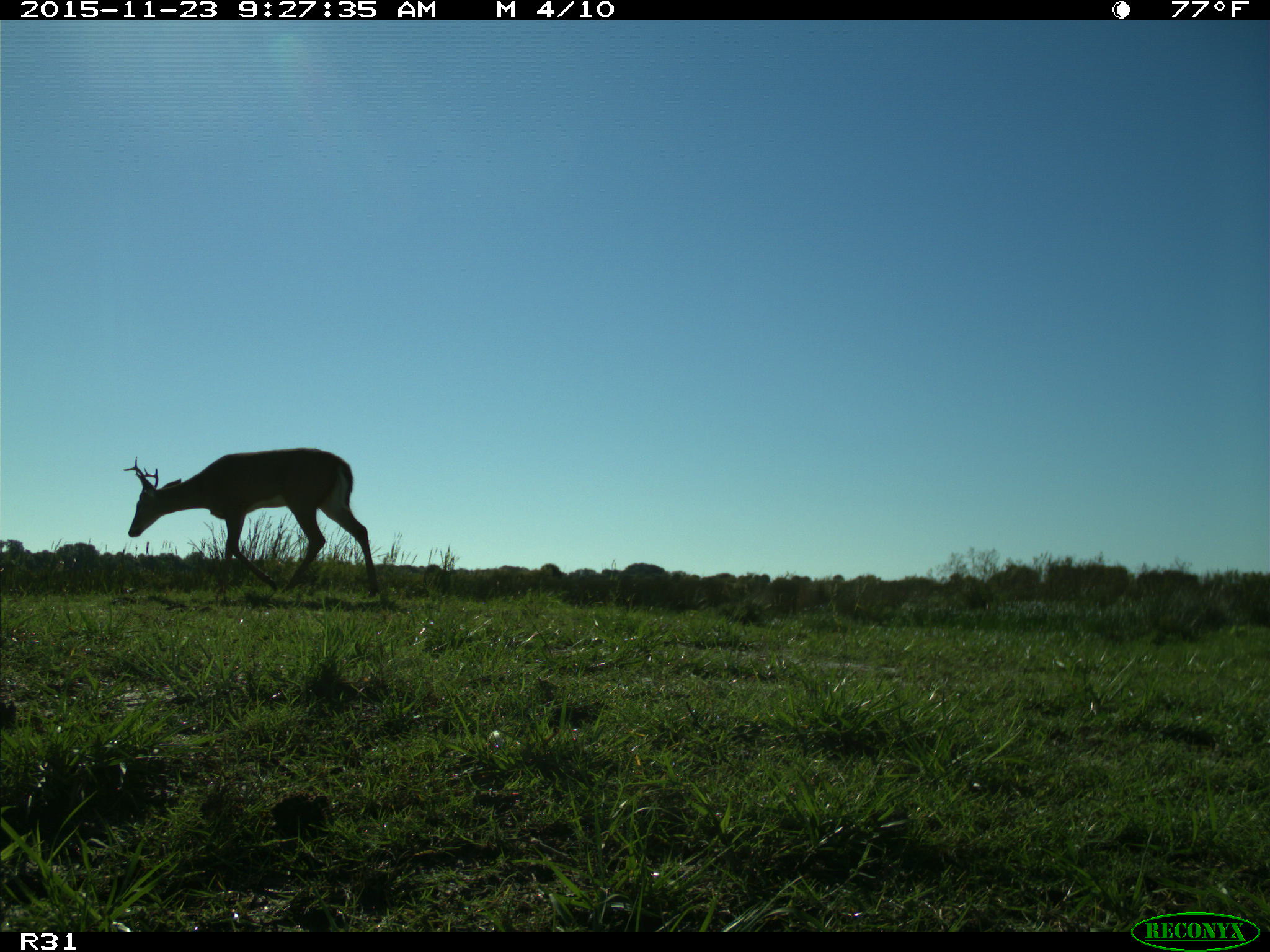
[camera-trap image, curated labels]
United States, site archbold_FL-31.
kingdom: Animalia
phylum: Chordata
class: Mammalia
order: Artiodactyla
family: Cervidae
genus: Odocoileus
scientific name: Odocoileus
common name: deer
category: unidentified deer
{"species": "unidentified deer (deer) (Odocoileus)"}